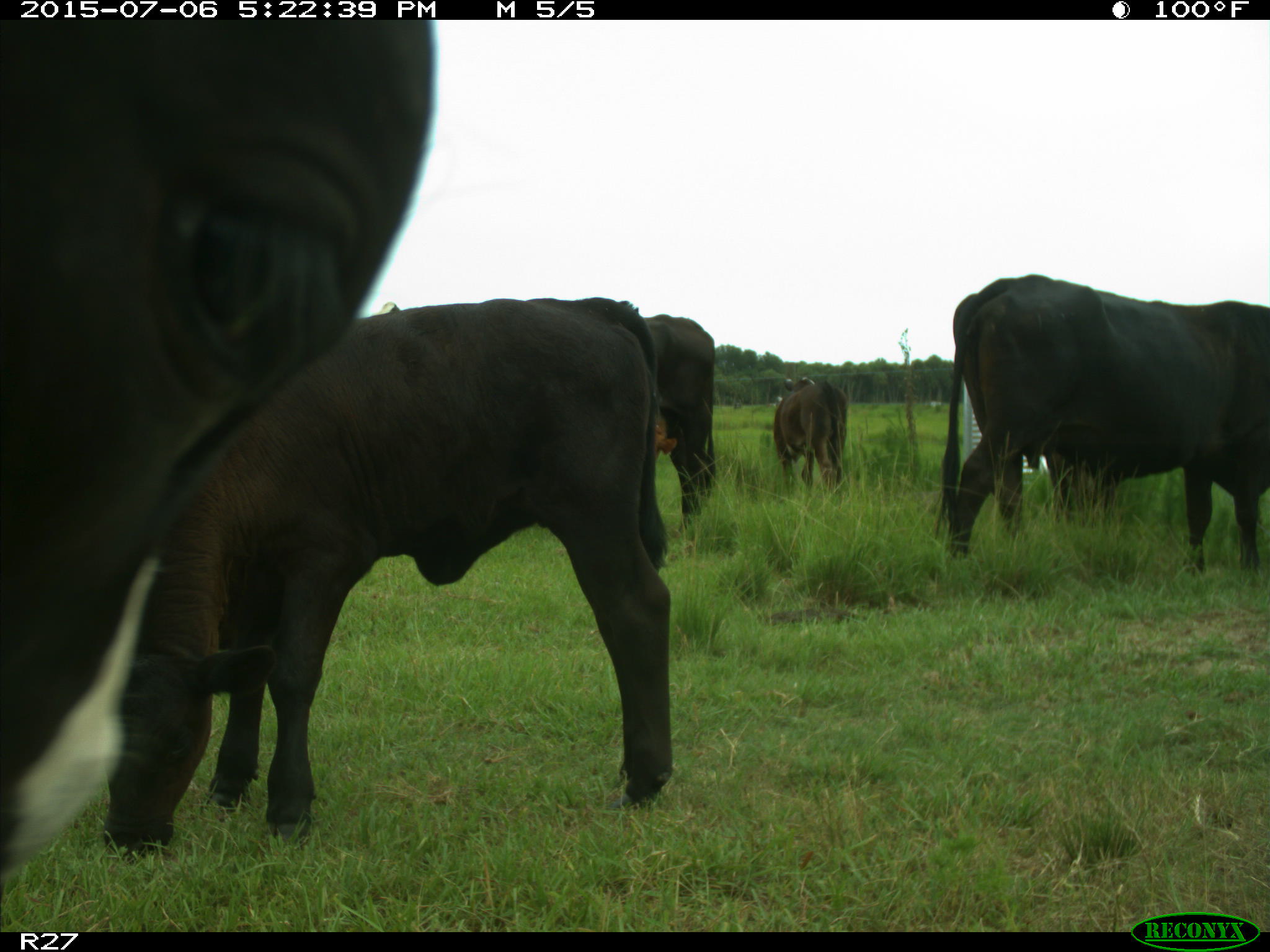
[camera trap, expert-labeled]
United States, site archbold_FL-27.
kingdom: Animalia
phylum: Chordata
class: Mammalia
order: Artiodactyla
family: Bovidae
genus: Bos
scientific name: Bos taurus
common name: domestic cow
Bos taurus (domestic cow).